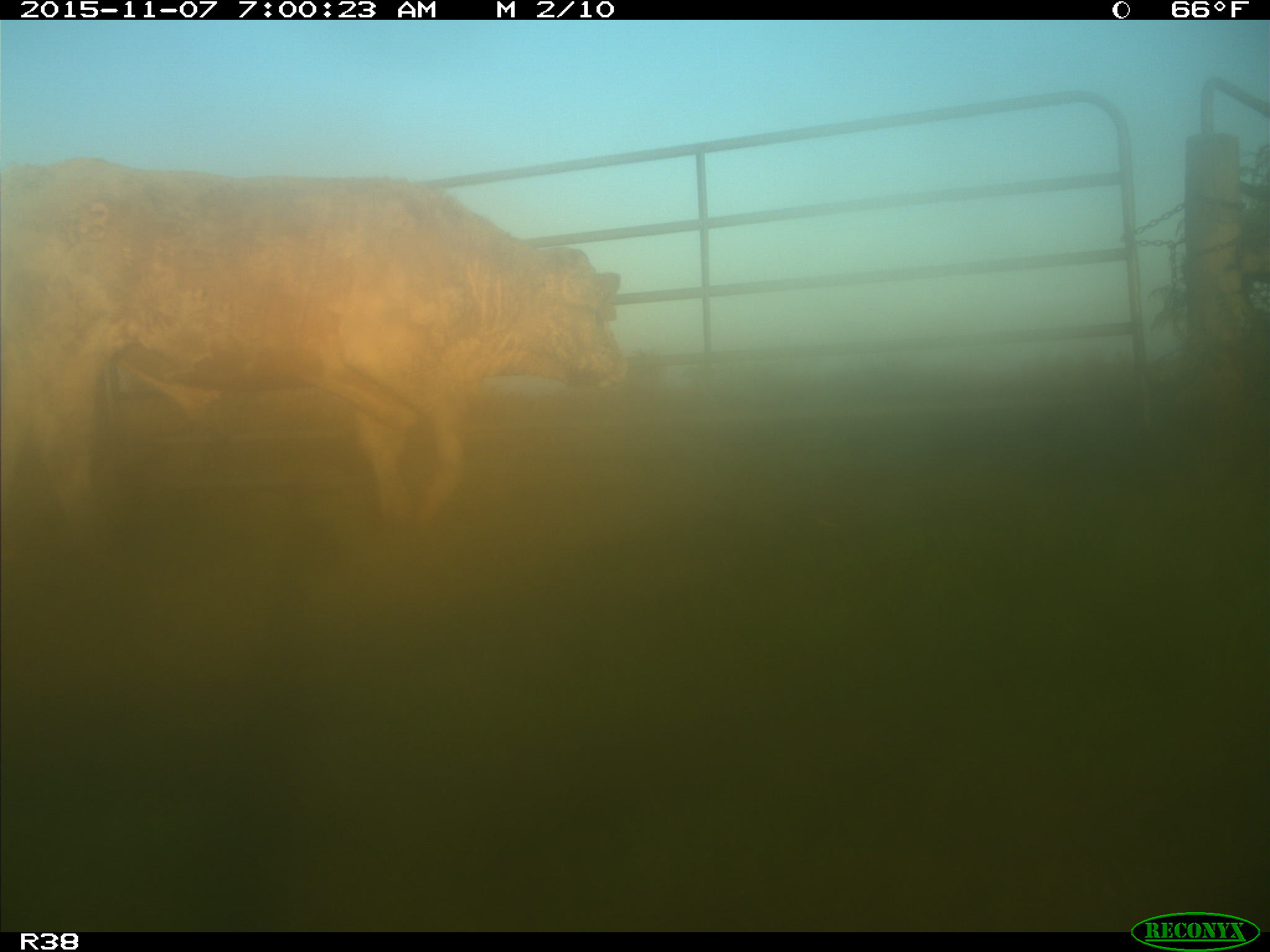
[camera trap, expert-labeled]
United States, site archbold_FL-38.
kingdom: Animalia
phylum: Chordata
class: Mammalia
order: Artiodactyla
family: Bovidae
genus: Bos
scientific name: Bos taurus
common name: domestic cow